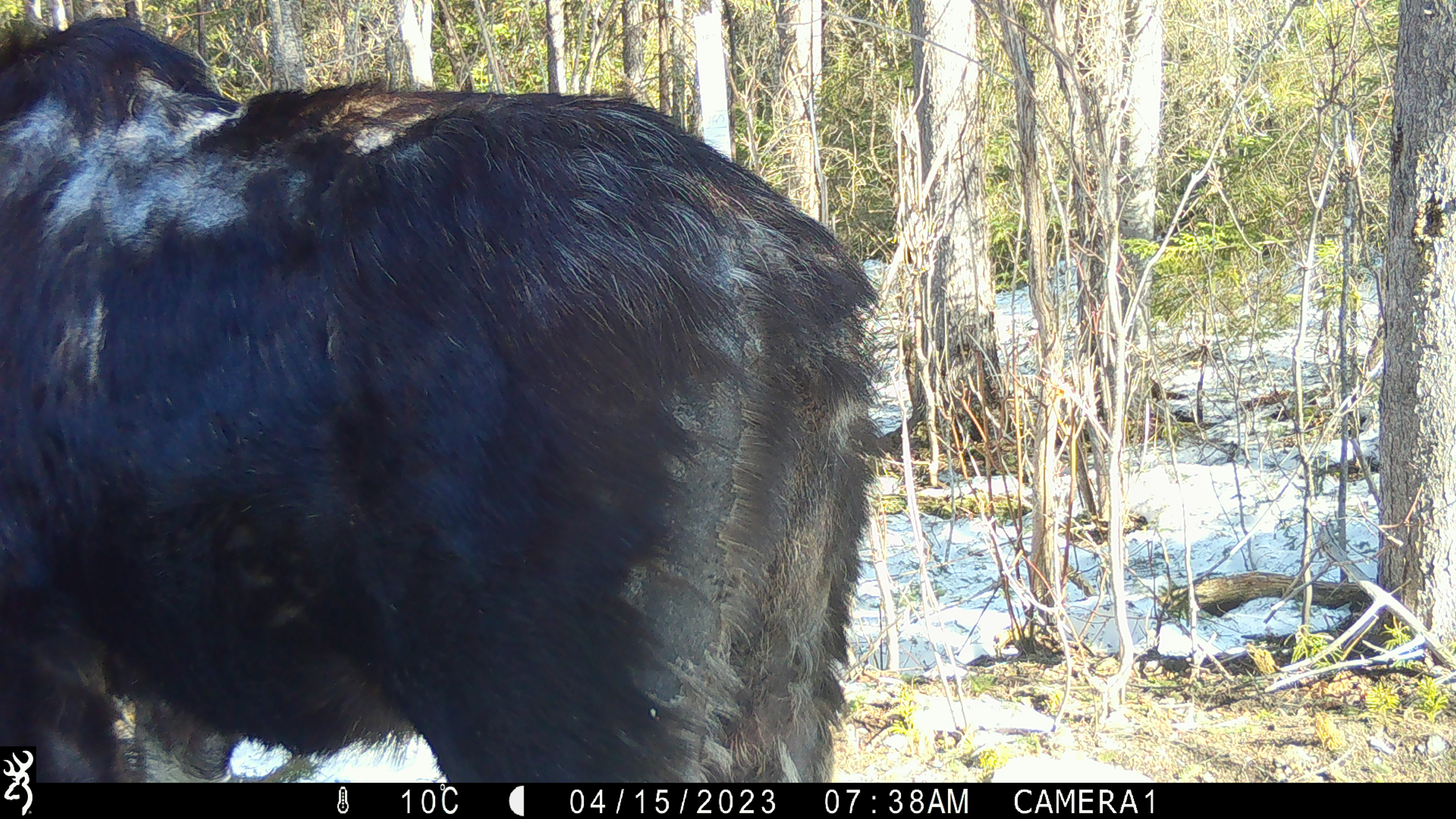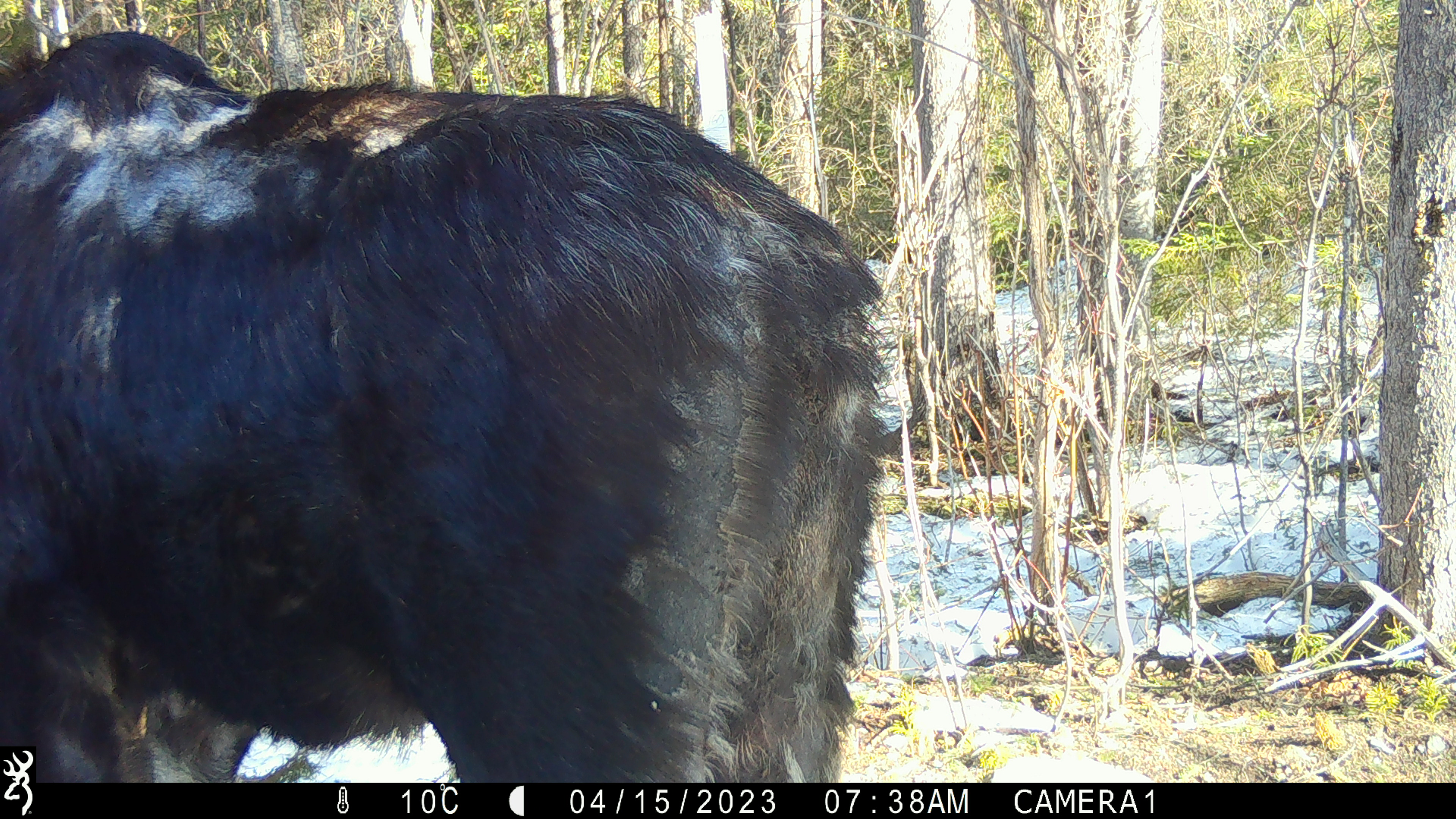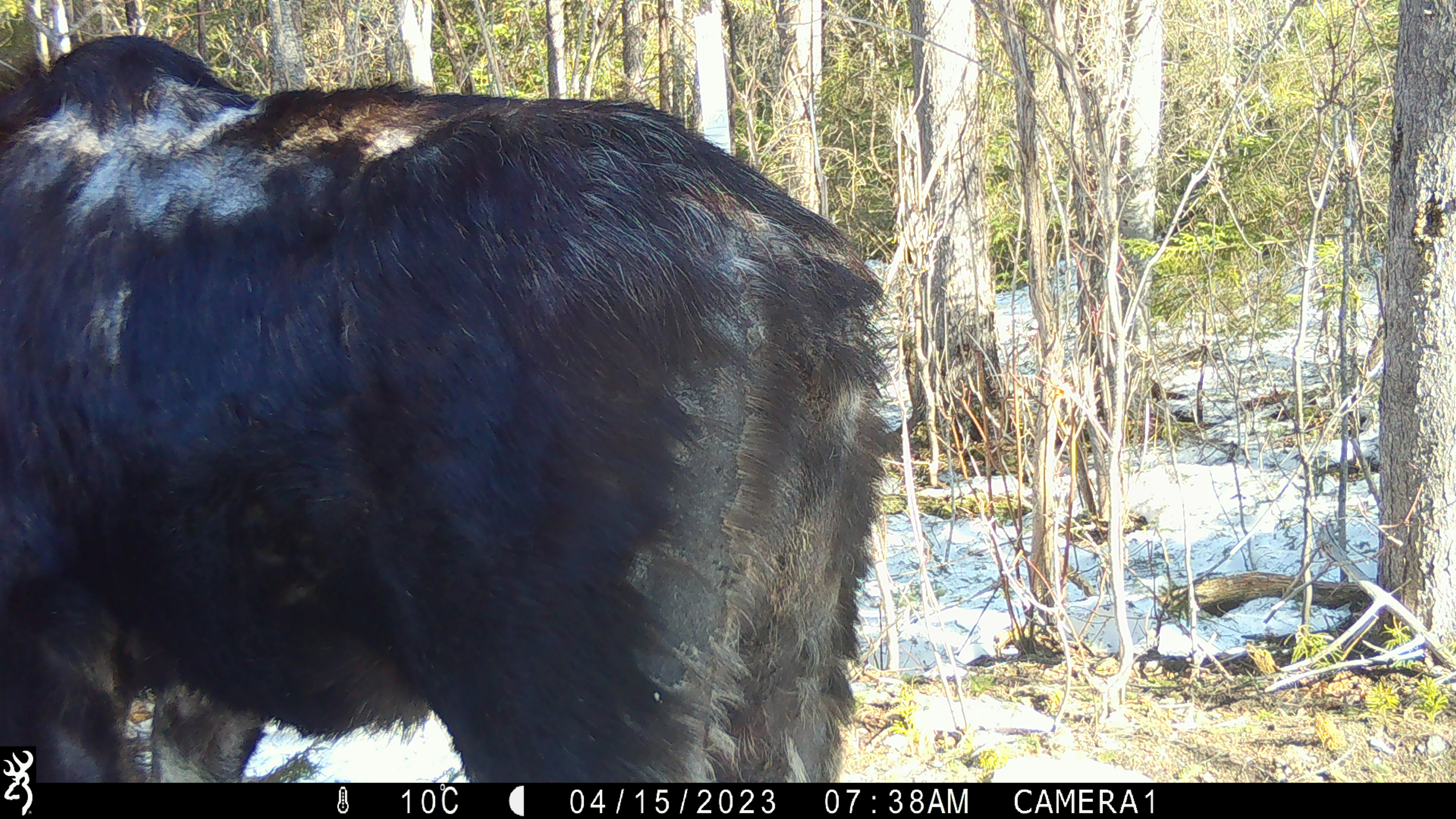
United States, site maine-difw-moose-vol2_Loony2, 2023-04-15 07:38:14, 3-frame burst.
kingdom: Animalia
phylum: Chordata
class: Mammalia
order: Artiodactyla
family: Cervidae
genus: Alces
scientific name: Alces alces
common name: moose